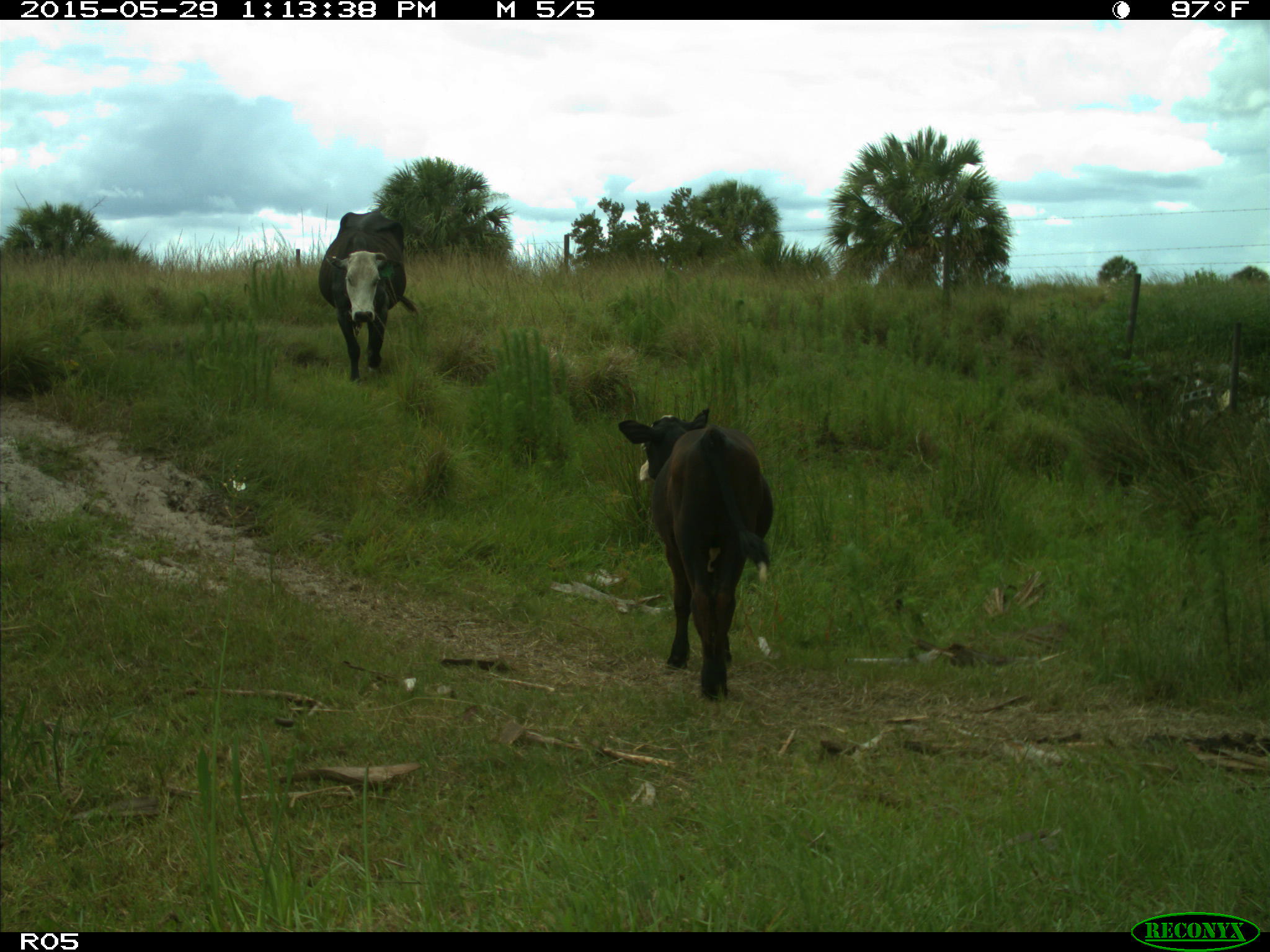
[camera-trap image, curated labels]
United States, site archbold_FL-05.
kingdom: Animalia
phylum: Chordata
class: Mammalia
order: Artiodactyla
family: Bovidae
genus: Bos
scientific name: Bos taurus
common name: domestic cow